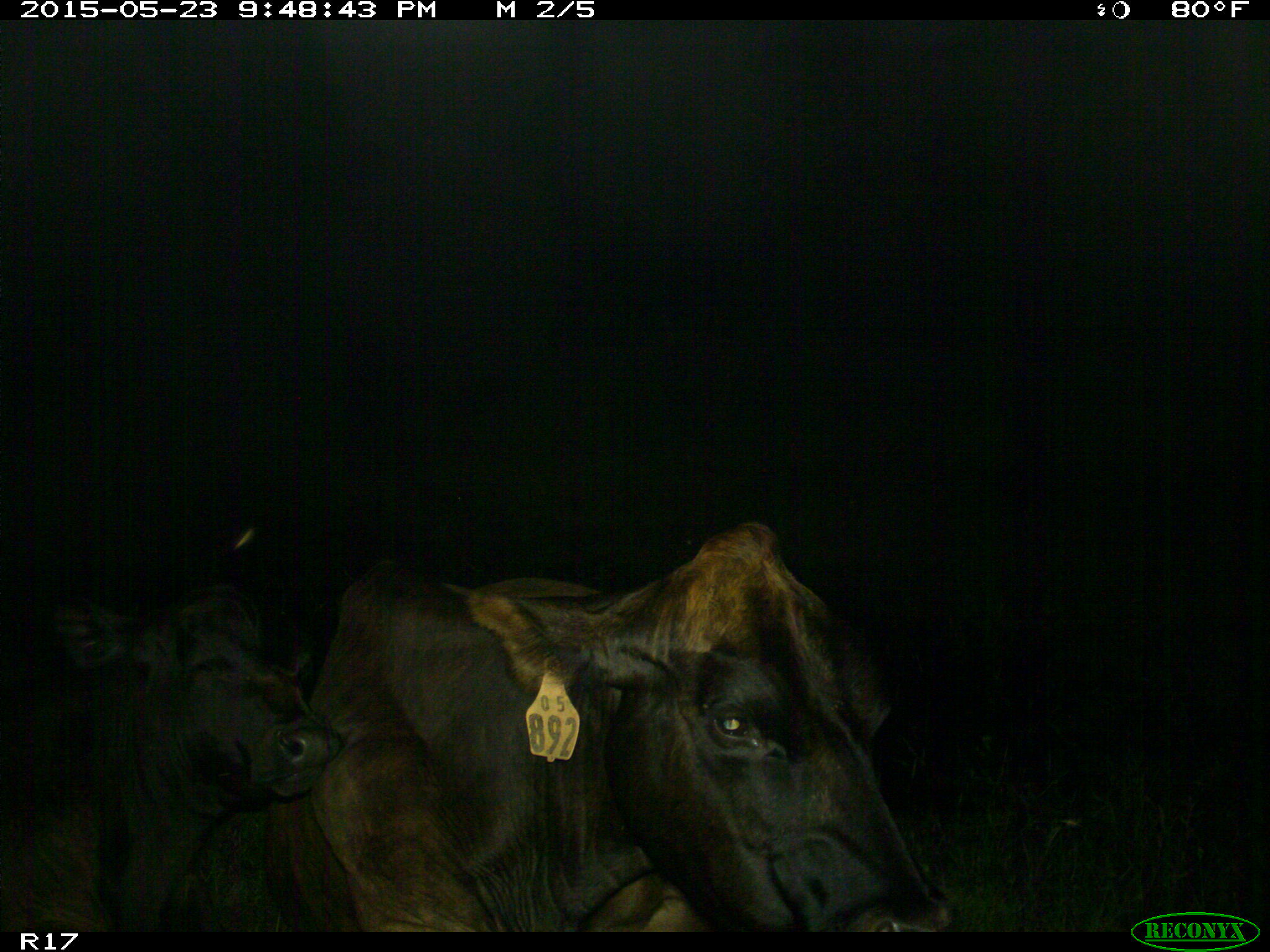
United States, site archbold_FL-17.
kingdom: Animalia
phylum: Chordata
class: Mammalia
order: Artiodactyla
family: Bovidae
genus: Bos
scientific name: Bos taurus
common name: domestic cow